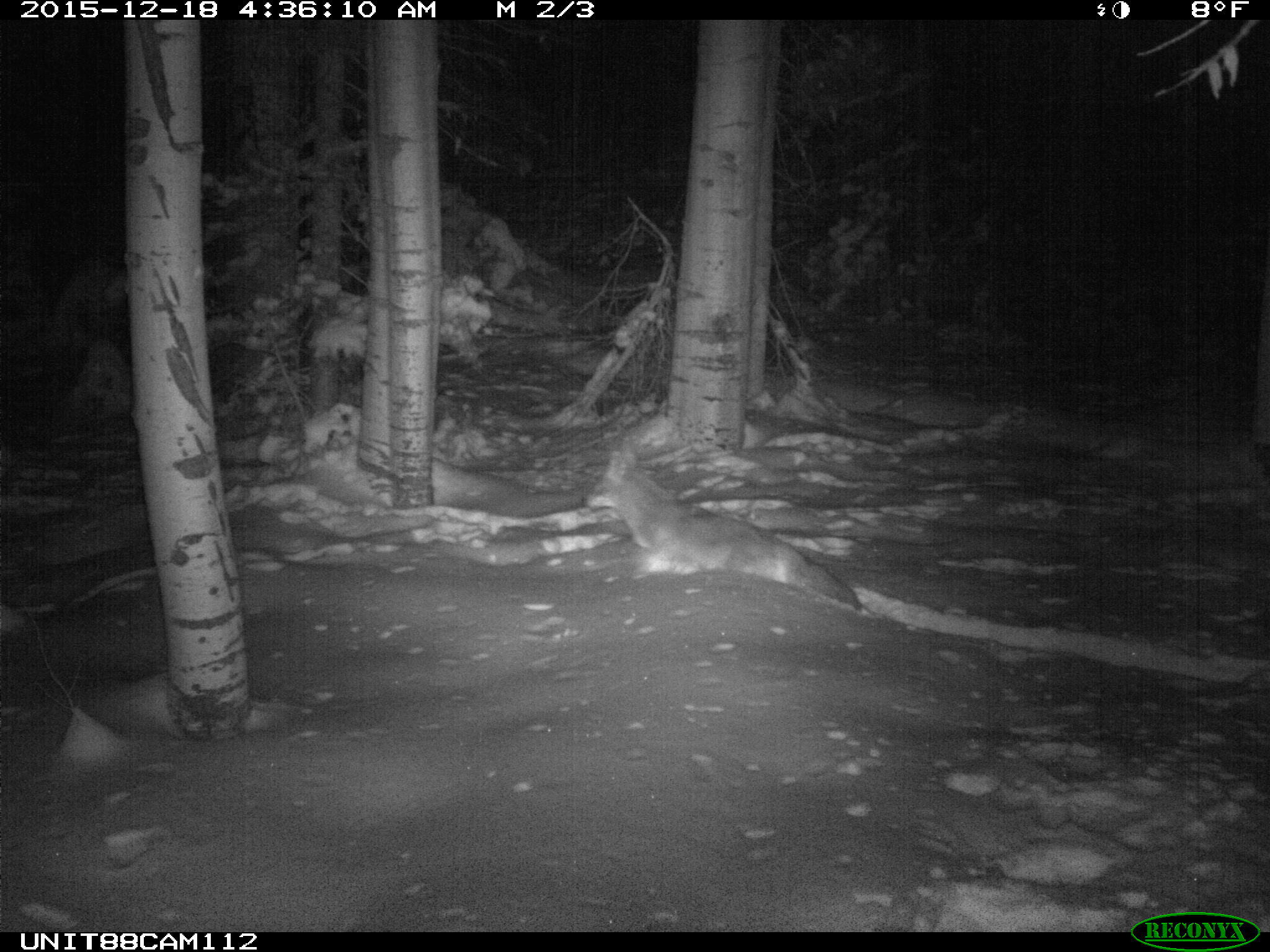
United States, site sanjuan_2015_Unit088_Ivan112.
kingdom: Animalia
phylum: Chordata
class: Mammalia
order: Carnivora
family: Canidae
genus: Canis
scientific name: Canis latrans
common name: coyote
Canis latrans (coyote).